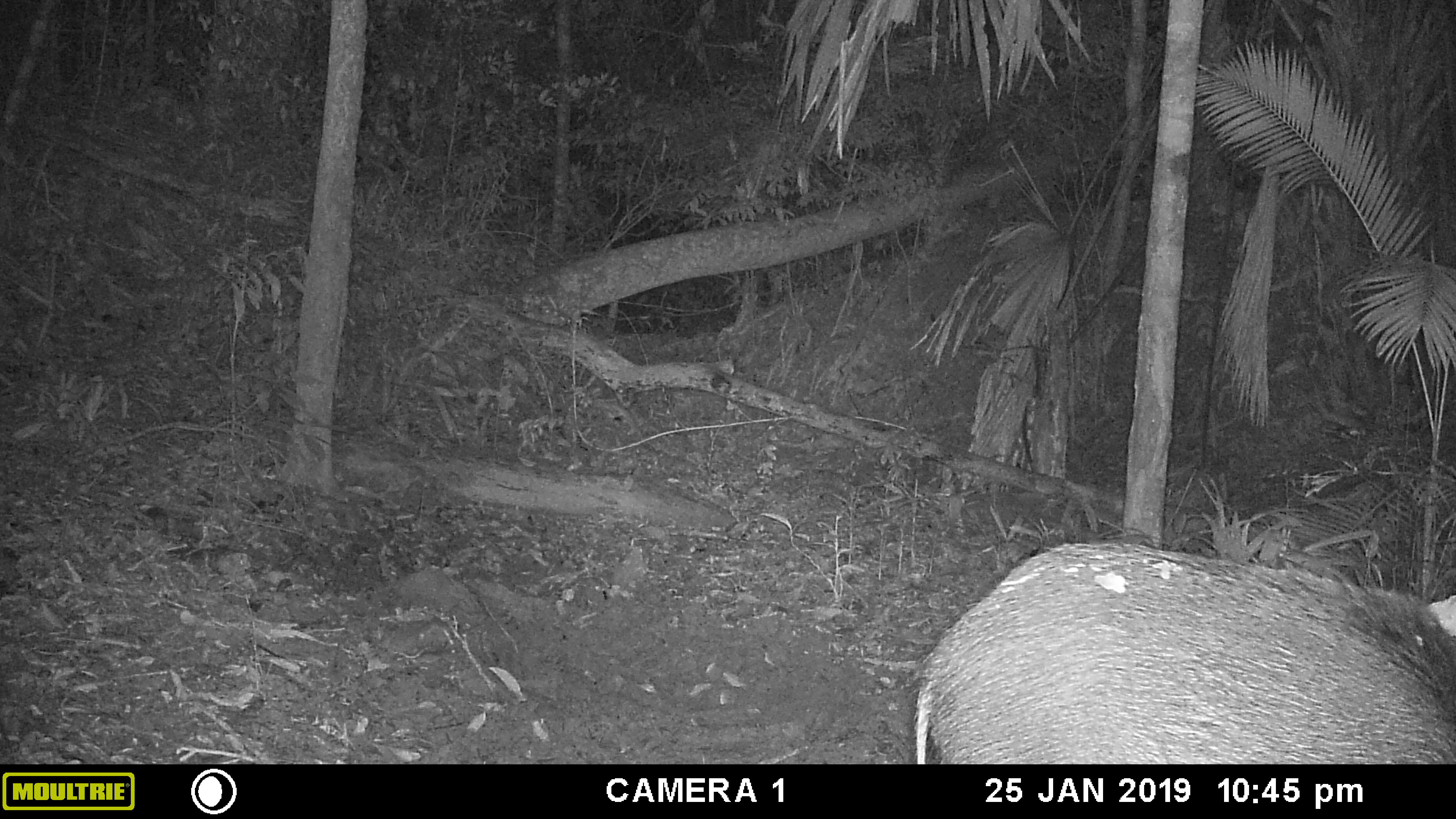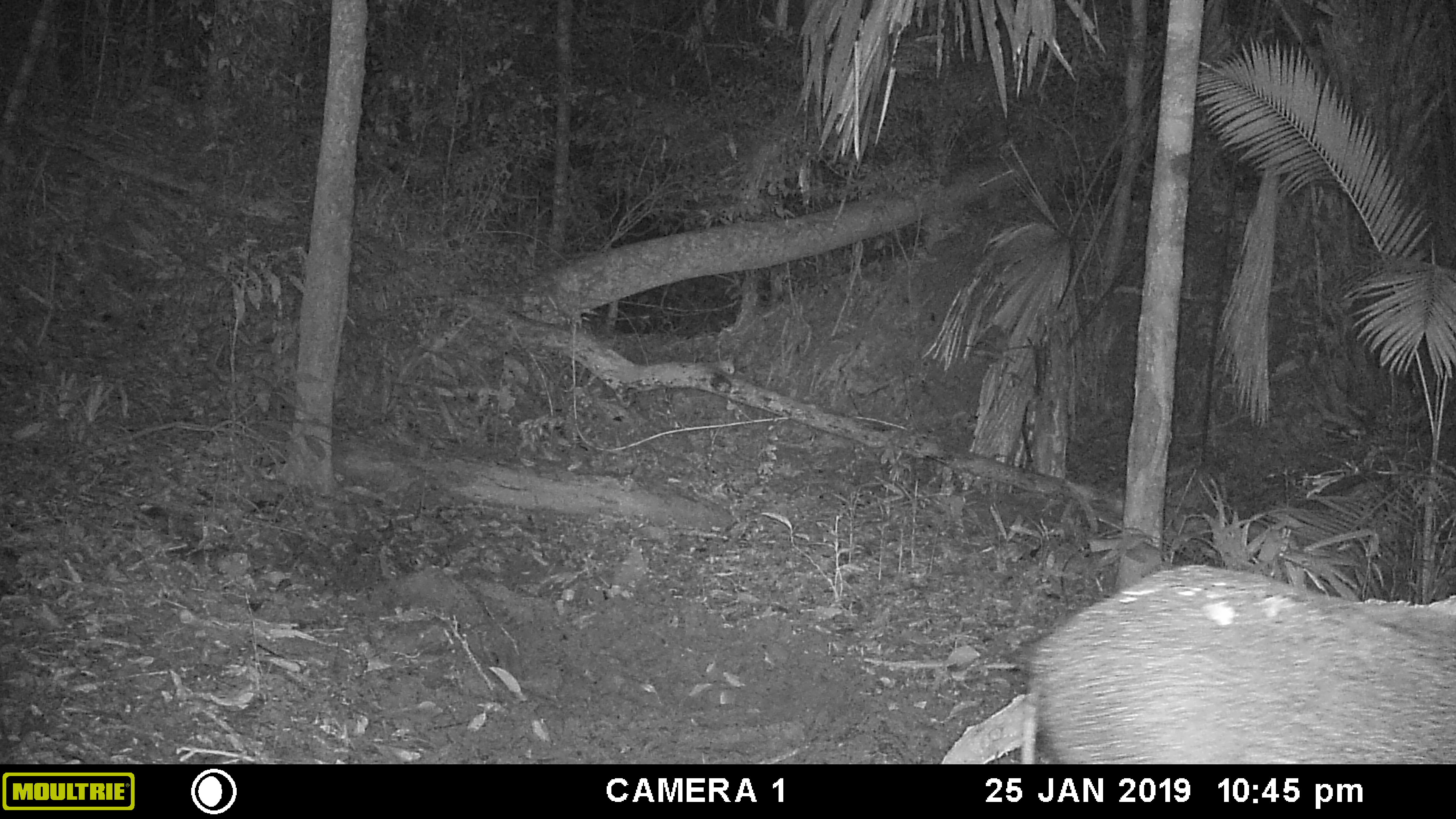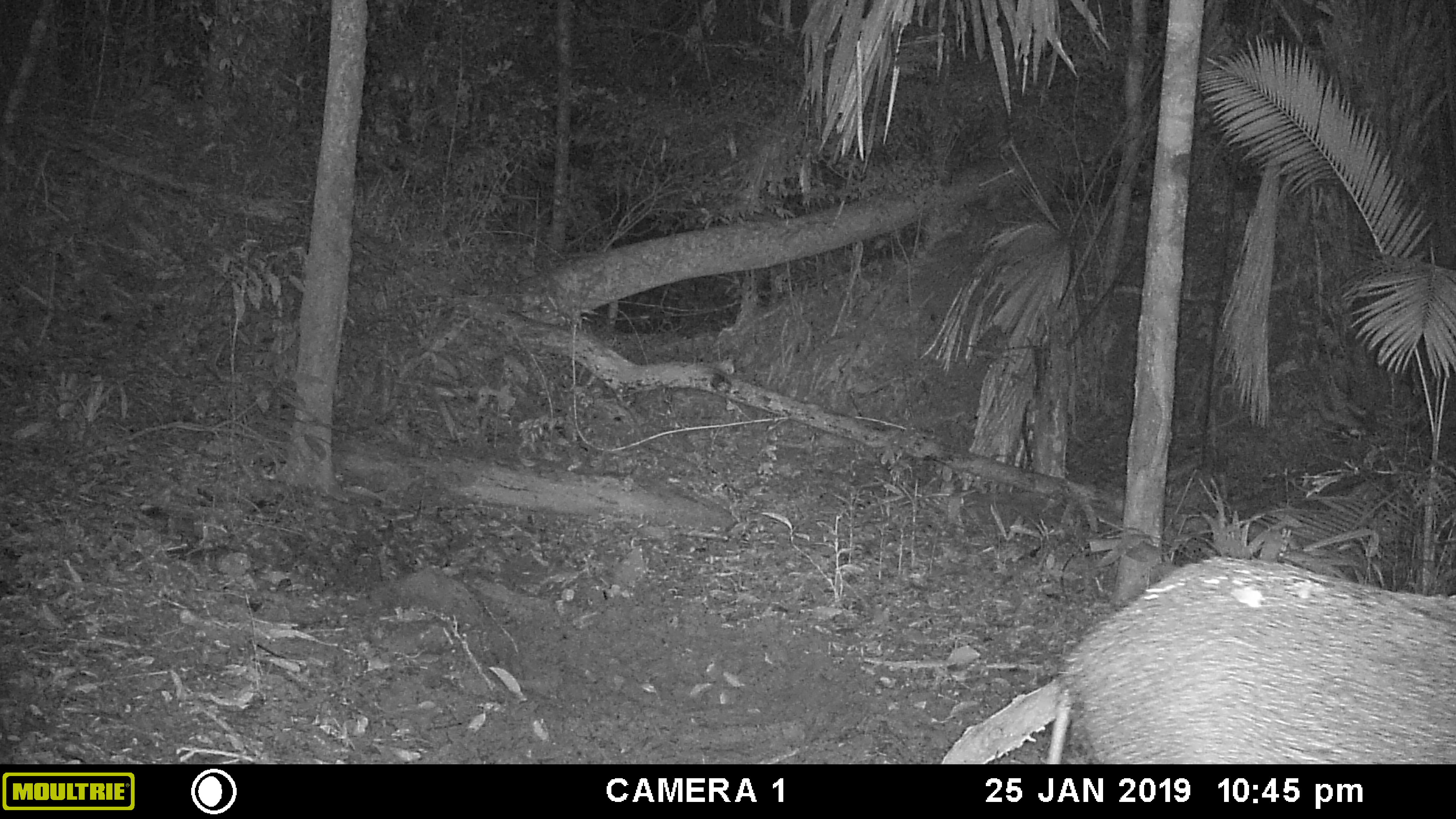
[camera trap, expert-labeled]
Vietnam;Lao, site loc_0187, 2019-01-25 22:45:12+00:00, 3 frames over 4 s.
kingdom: Animalia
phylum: Chordata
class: Mammalia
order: Artiodactyla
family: Suidae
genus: Sus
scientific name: Sus scrofa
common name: eurasian wild pig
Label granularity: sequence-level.